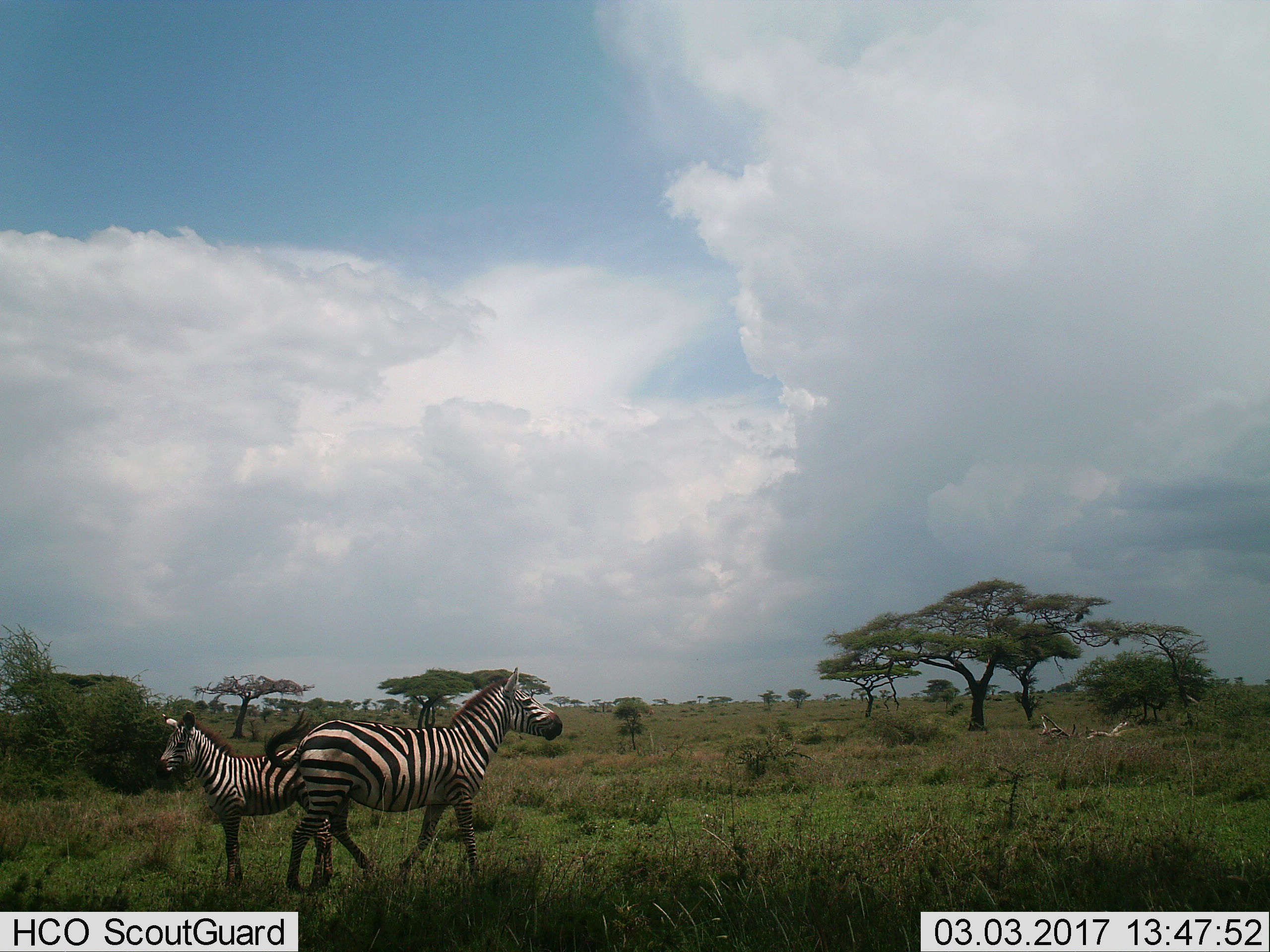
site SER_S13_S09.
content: unidentified animal